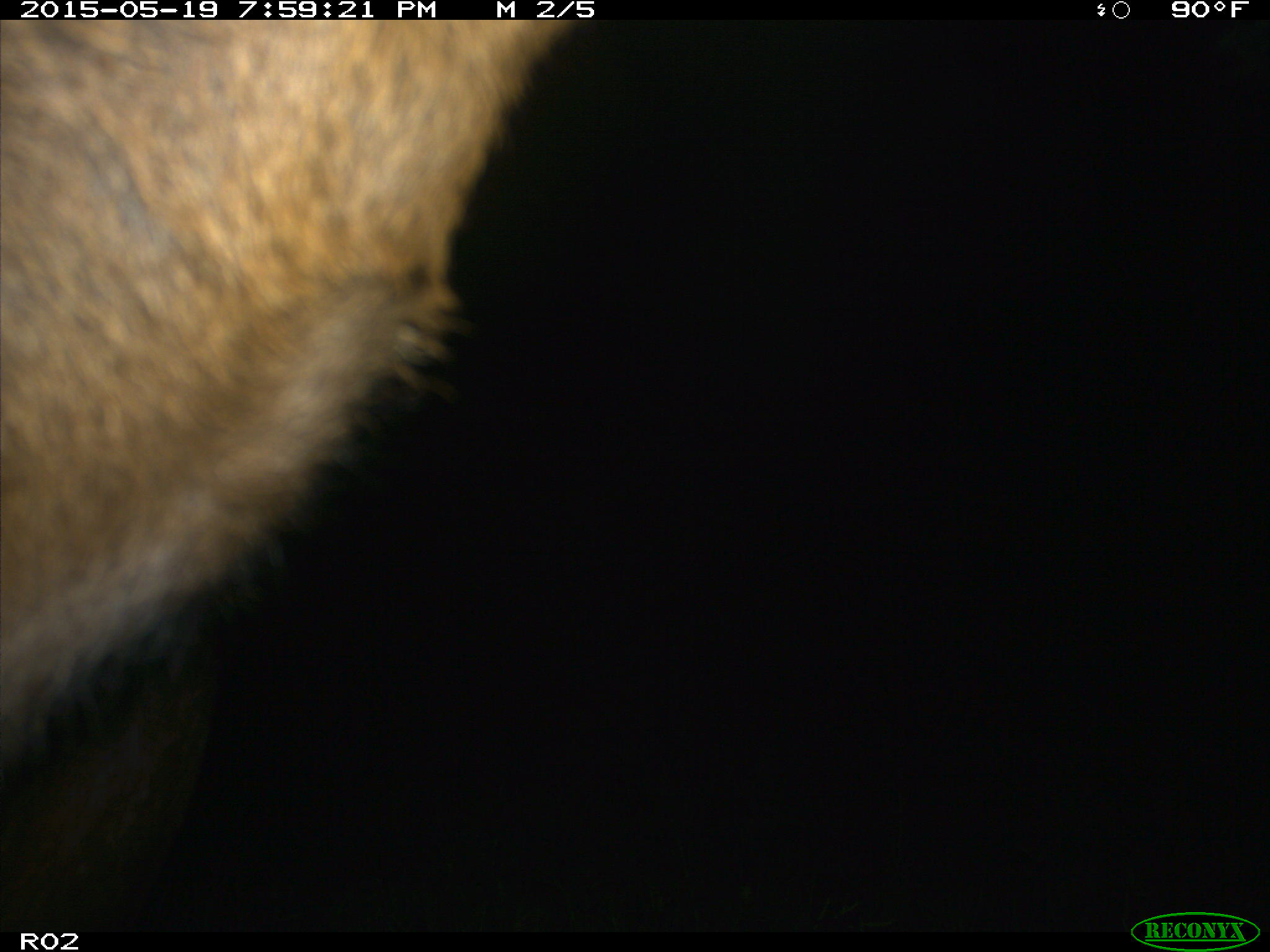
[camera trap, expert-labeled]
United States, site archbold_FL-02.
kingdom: Animalia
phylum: Chordata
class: Mammalia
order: Artiodactyla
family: Bovidae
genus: Bos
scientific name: Bos taurus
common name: domestic cow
Bos taurus (domestic cow).